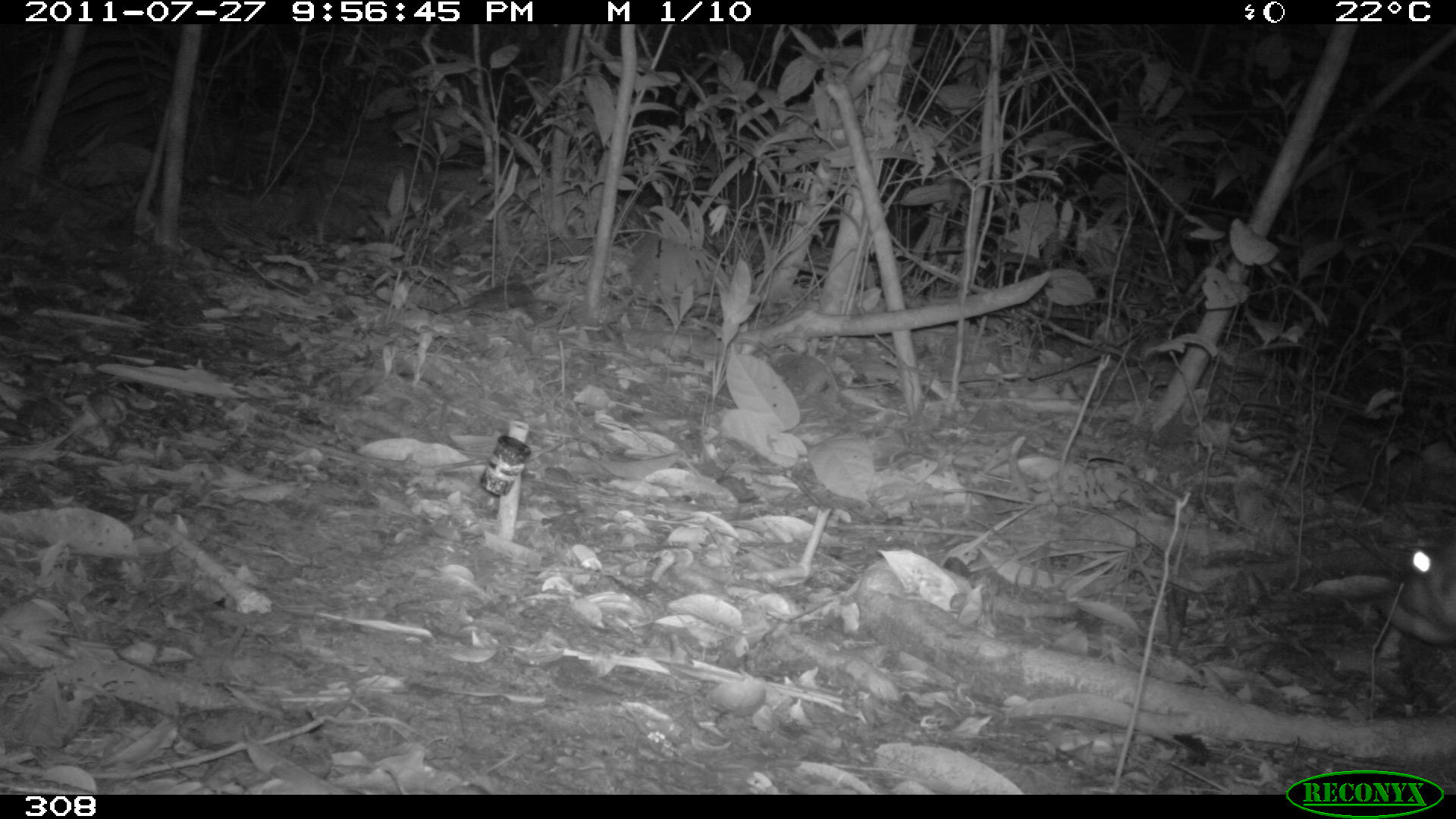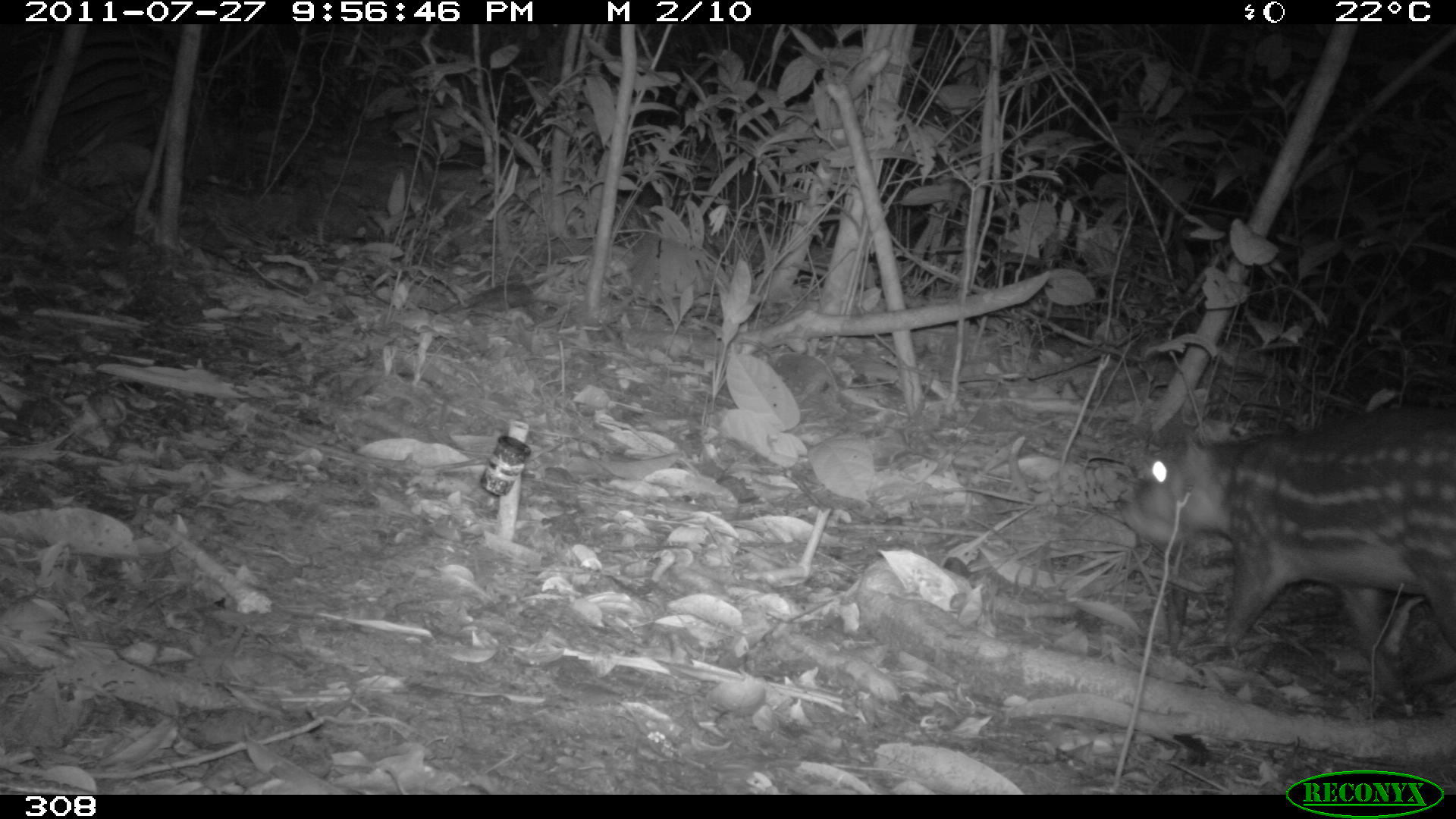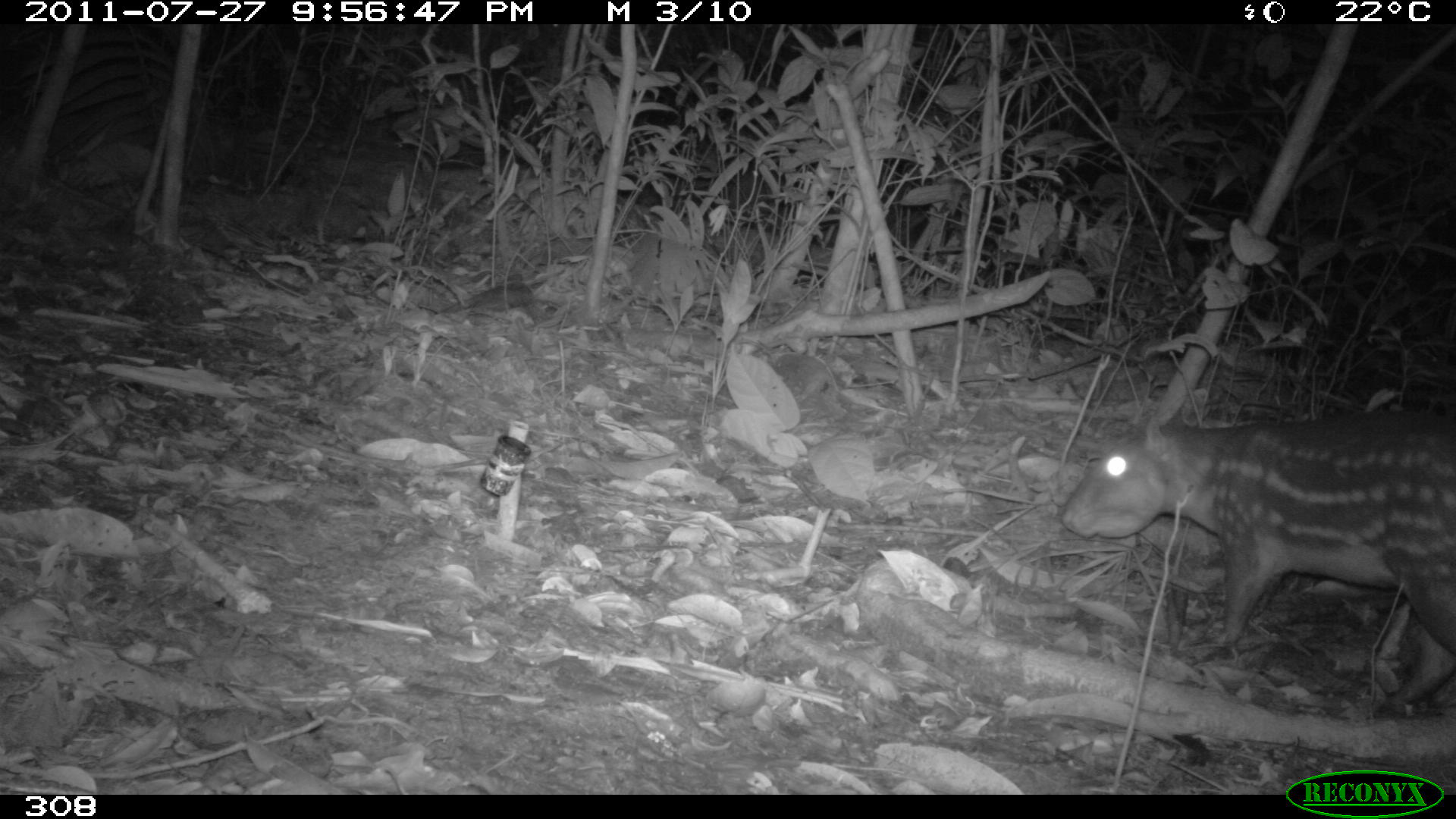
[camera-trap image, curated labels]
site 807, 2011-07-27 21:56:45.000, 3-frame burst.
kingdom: Animalia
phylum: Chordata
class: Mammalia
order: Rodentia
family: Cuniculidae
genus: Cuniculus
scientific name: Cuniculus paca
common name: spotted paca